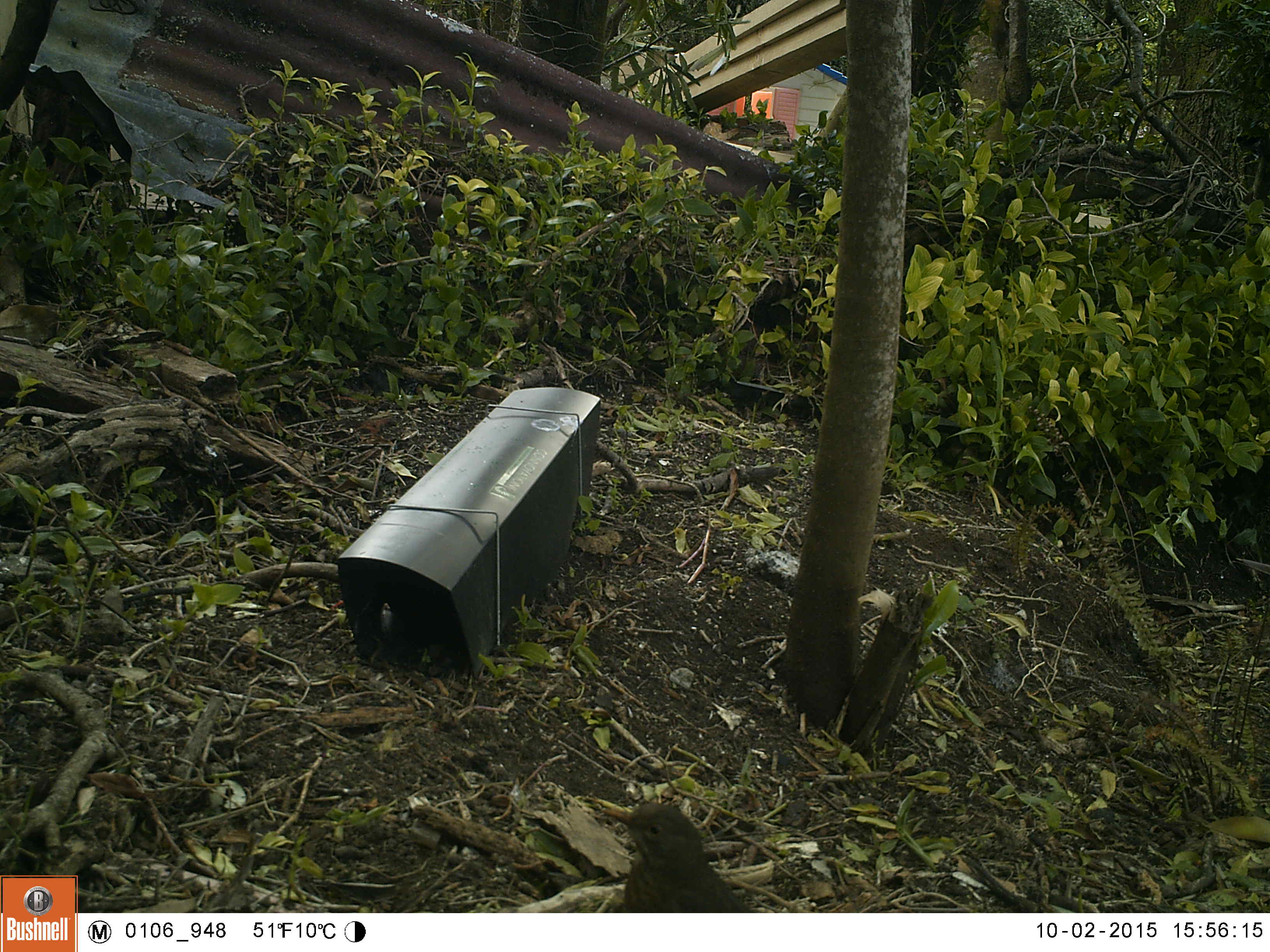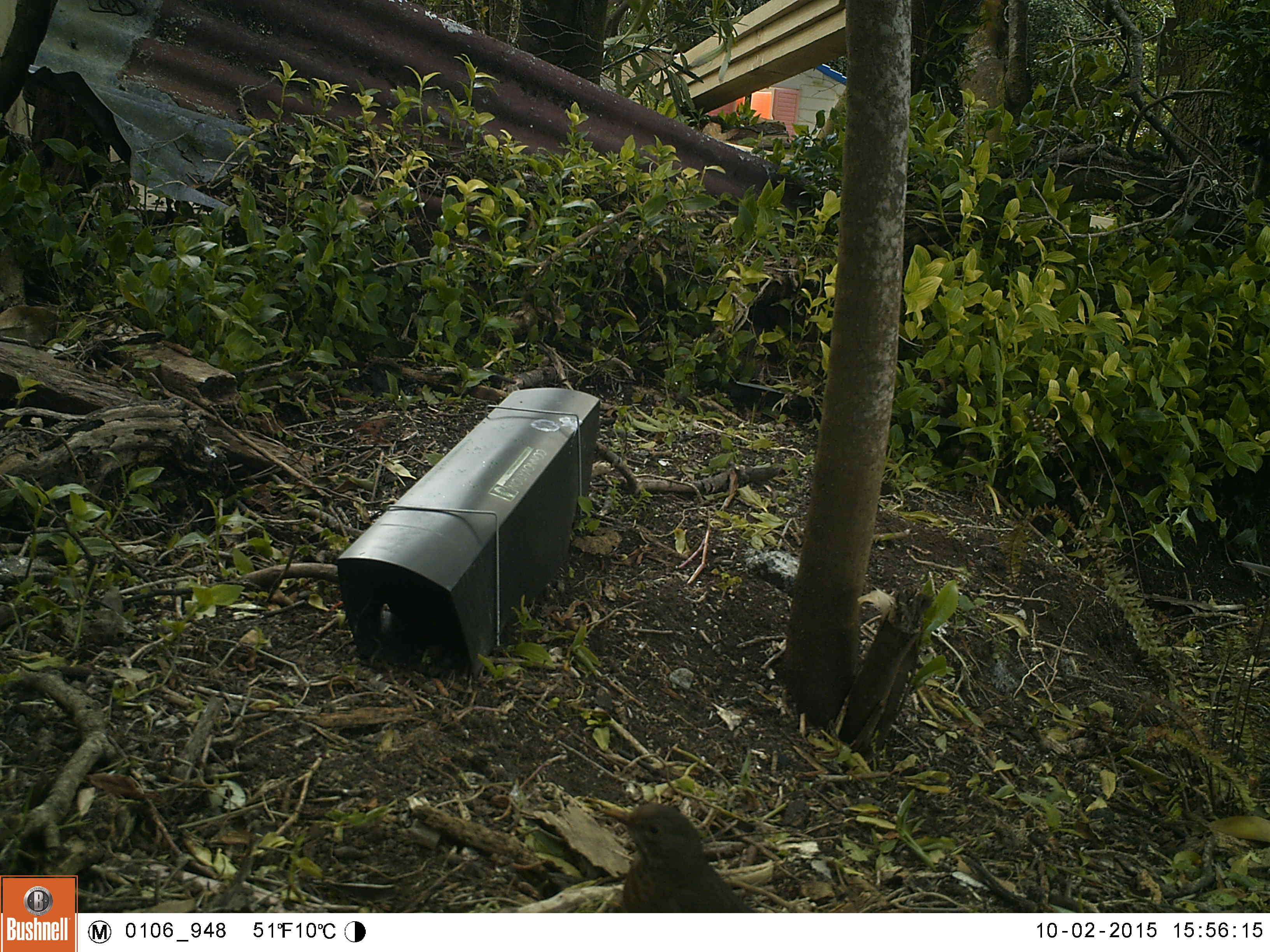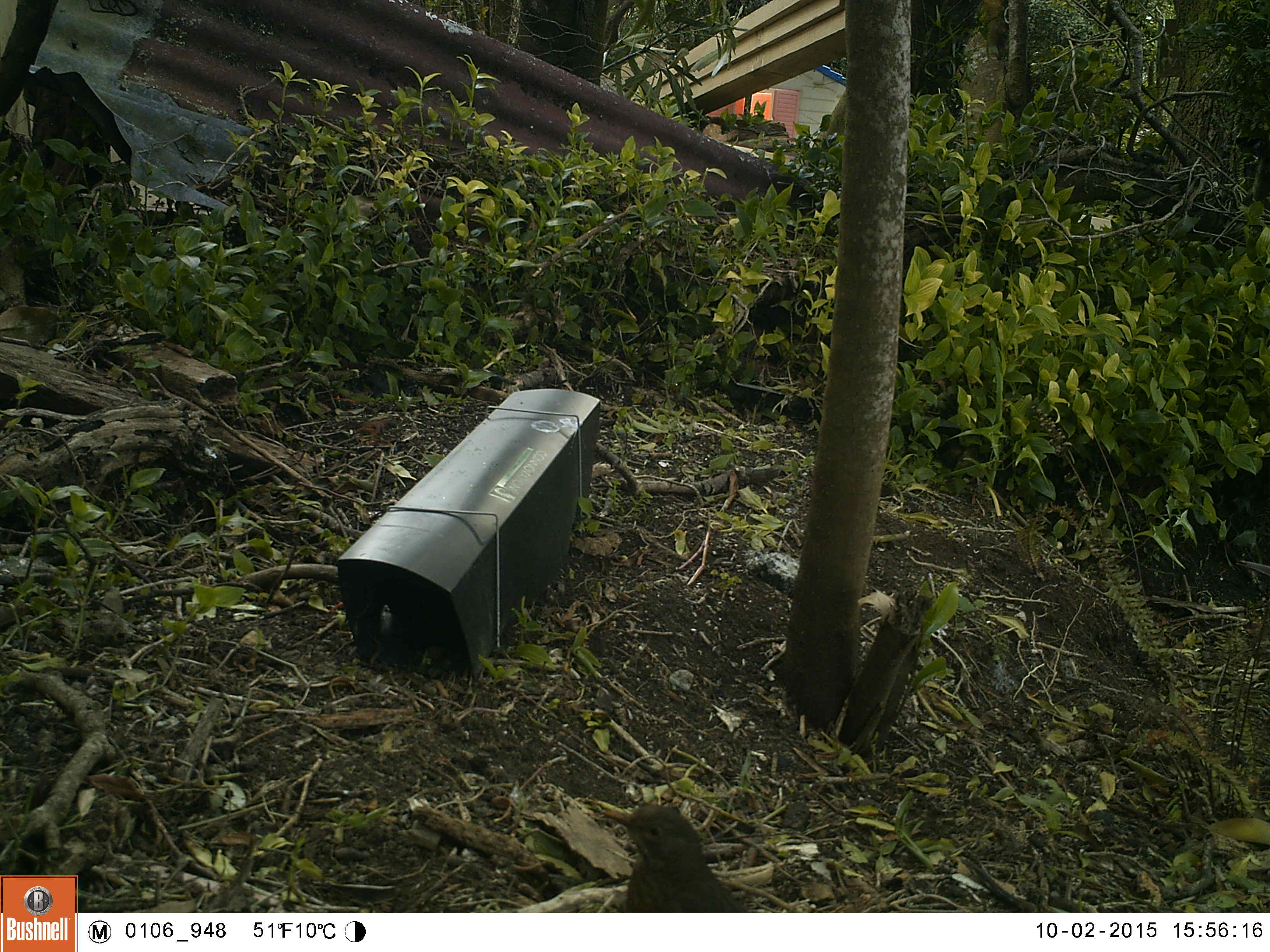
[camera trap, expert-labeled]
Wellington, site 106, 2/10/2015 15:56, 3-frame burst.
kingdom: Animalia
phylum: Chordata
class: Aves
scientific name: Aves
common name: bird